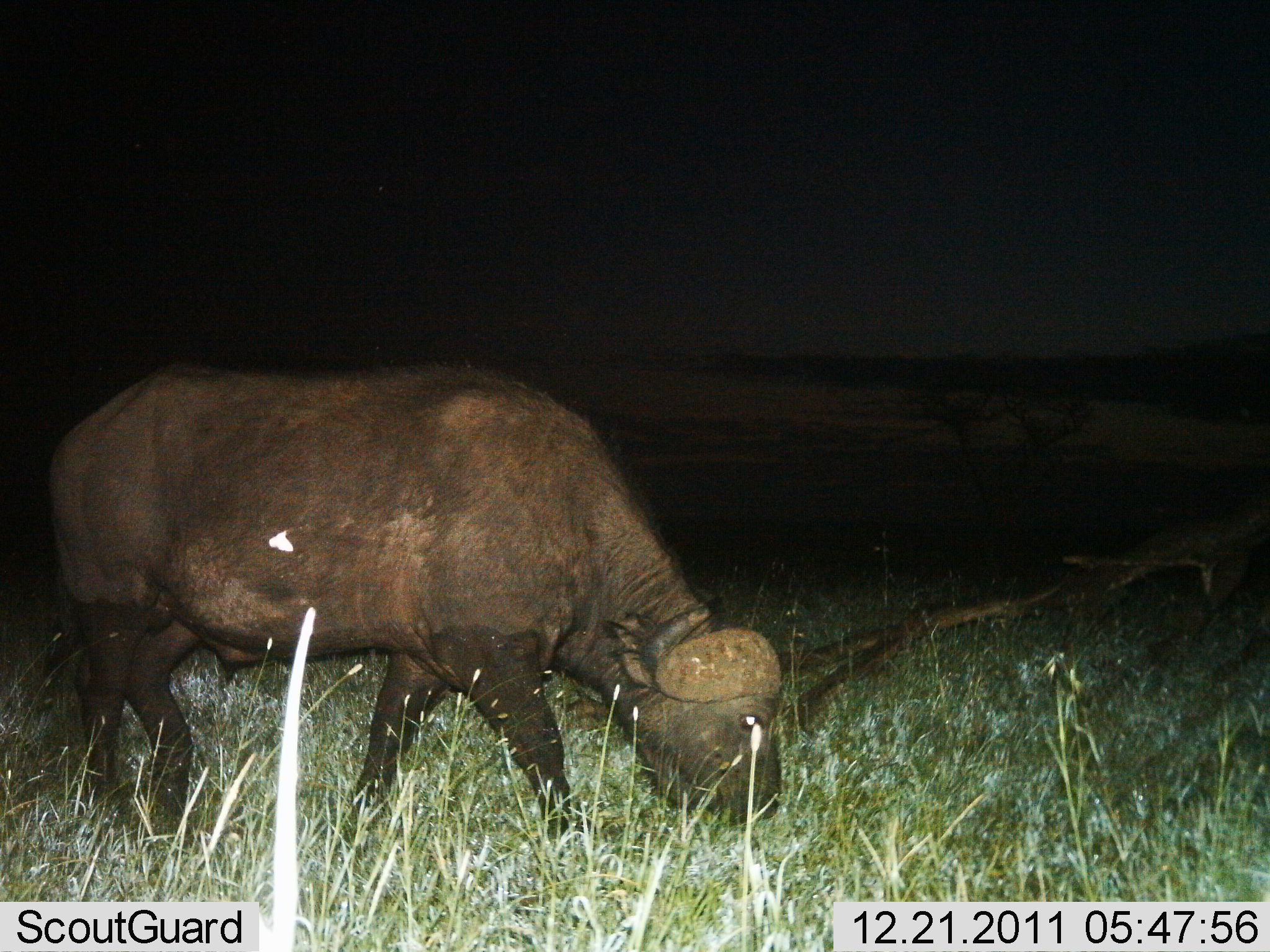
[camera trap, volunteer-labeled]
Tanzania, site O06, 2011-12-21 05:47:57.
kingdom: Animalia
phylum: Chordata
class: Mammalia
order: Artiodactyla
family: Bovidae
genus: Syncerus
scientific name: Syncerus caffer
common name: cape buffalo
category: buffalo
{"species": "buffalo (cape buffalo) (Syncerus caffer)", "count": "1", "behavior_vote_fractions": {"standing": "6%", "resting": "0%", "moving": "0%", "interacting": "0%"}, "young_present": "0%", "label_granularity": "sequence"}